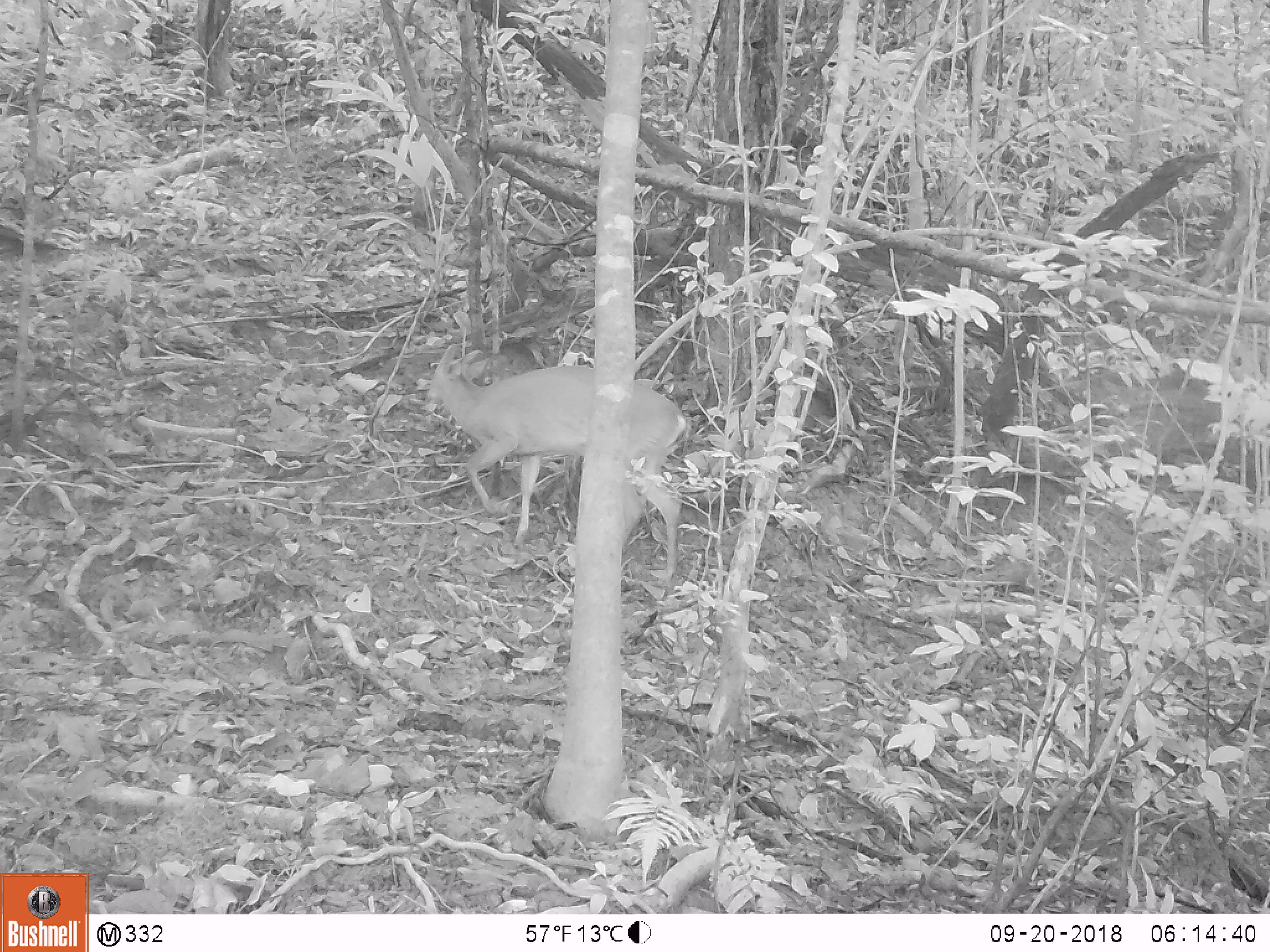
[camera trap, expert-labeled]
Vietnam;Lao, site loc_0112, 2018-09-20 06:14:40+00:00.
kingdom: Animalia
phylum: Chordata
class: Mammalia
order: Artiodactyla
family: Cervidae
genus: Muntiacus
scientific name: Muntiacus vuquangensis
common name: large-antlered muntjac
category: large antlered muntjac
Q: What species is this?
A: Large antlered muntjac (large-antlered muntjac) (Muntiacus vuquangensis).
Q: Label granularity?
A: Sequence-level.